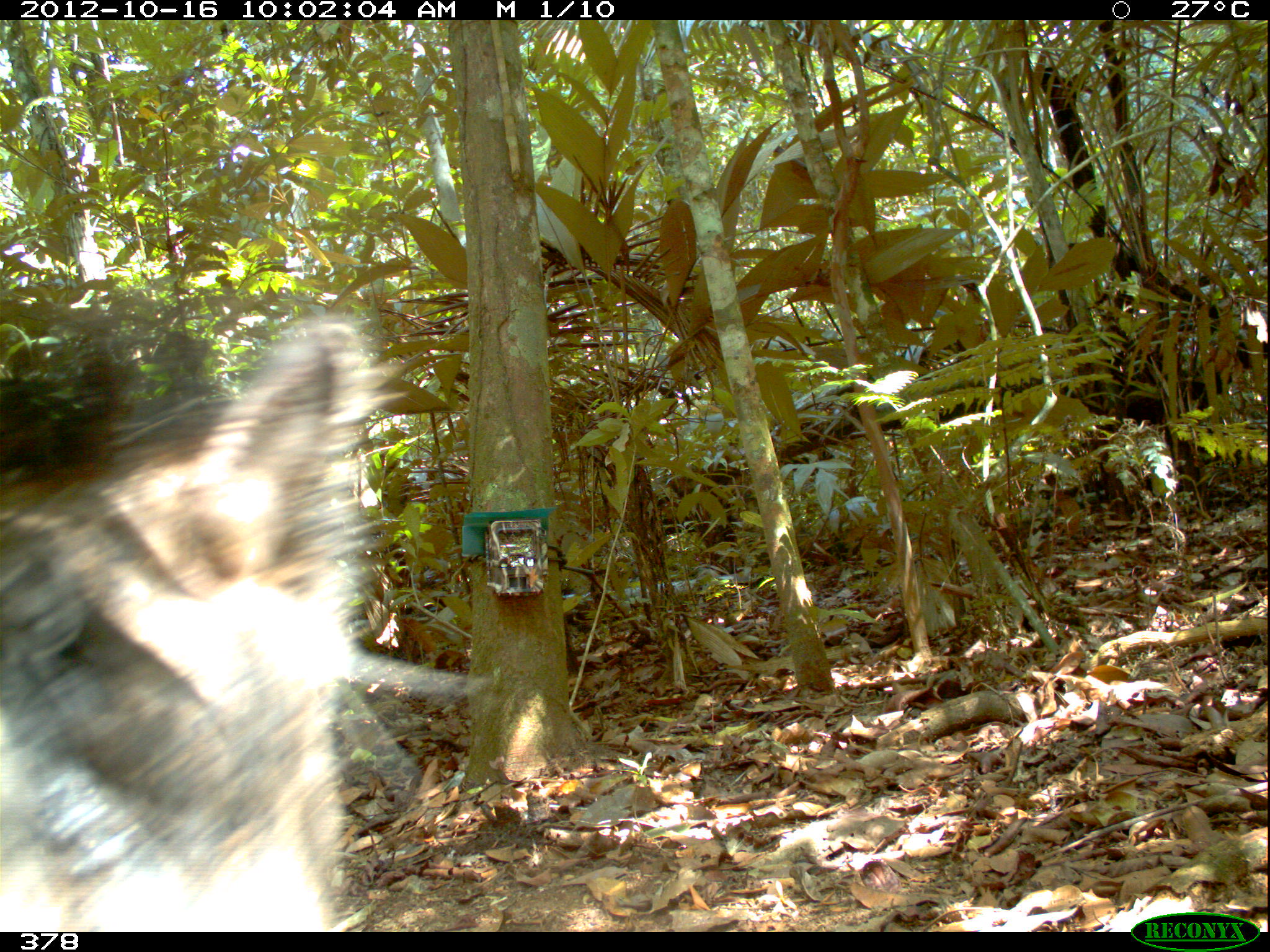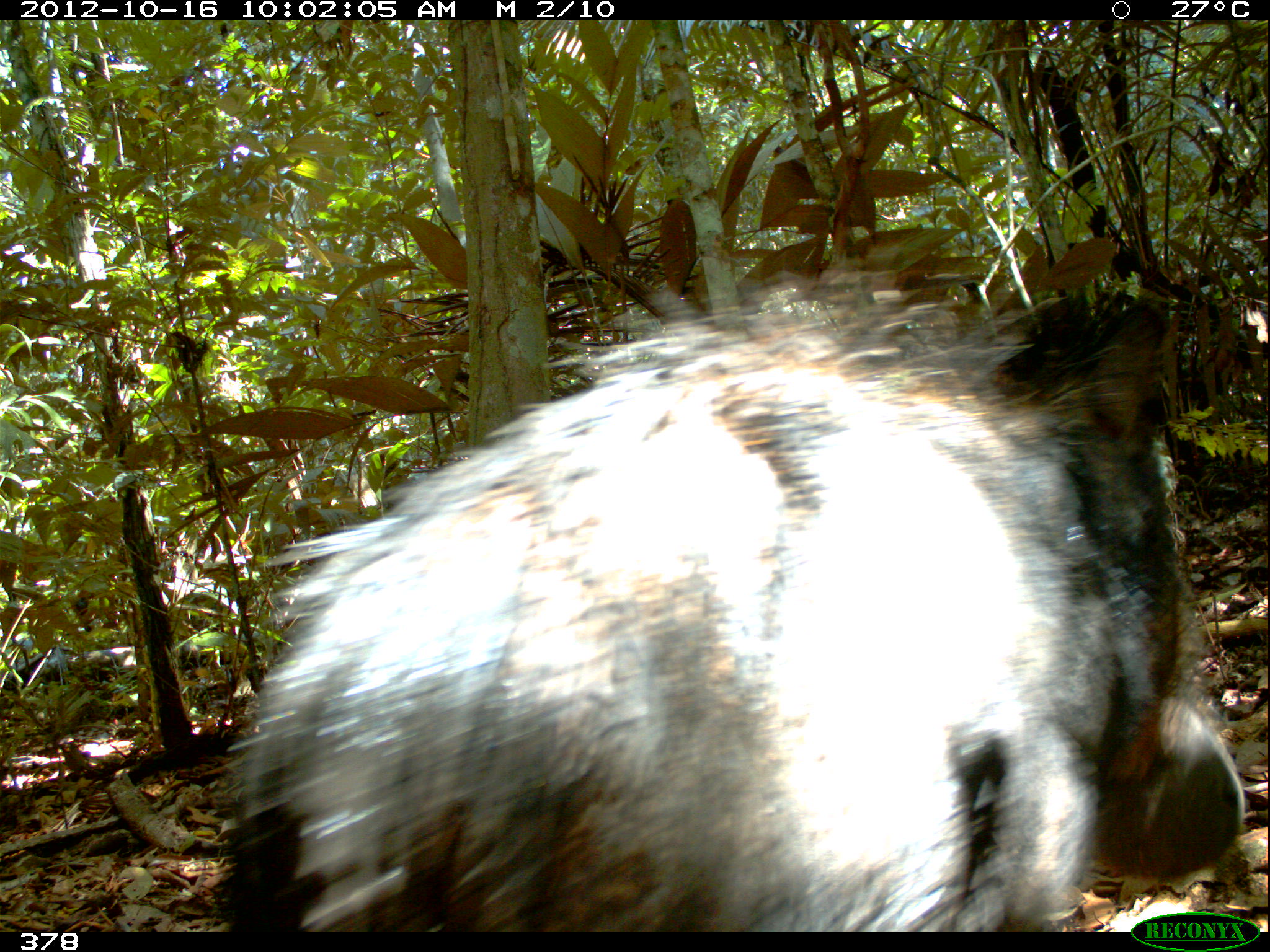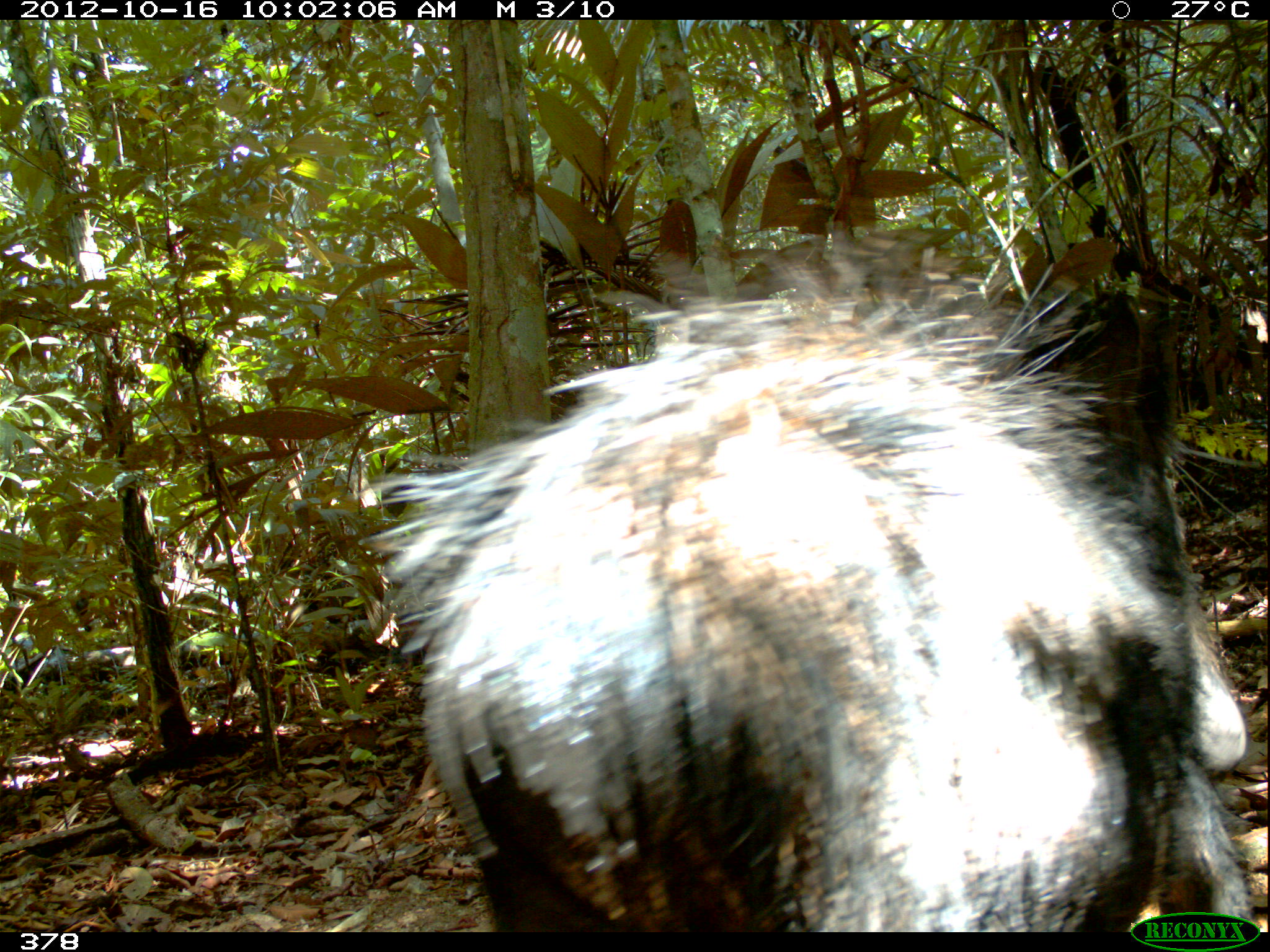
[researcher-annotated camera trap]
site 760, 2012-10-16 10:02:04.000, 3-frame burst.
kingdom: Animalia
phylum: Chordata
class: Mammalia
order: Artiodactyla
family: Tayassuidae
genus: Tayassu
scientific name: Tayassu pecari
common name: white-lipped peccary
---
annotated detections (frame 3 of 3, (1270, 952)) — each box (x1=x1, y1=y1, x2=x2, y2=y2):
tayassu pecari: (x1=356, y1=234, x2=1265, y2=931)